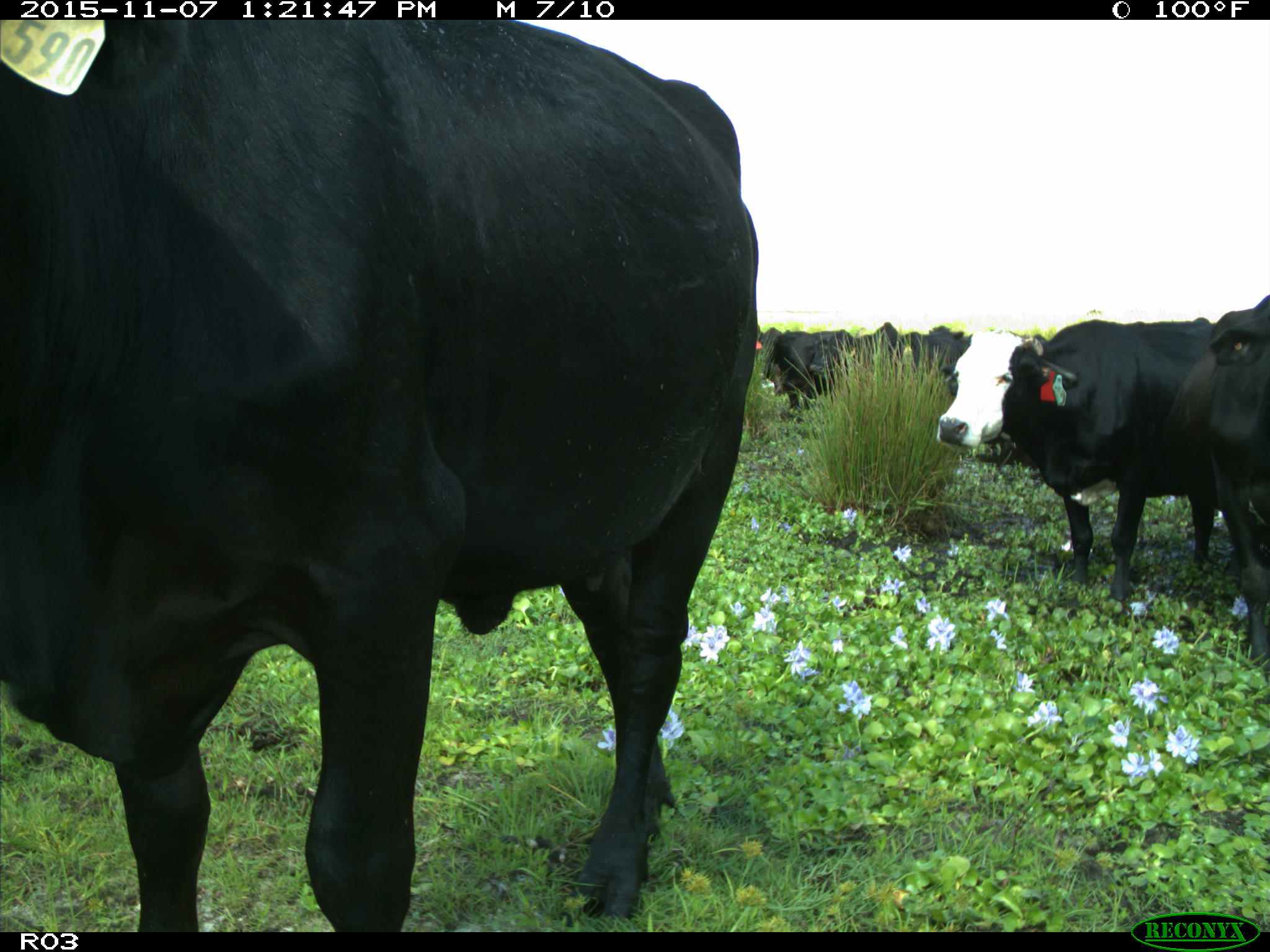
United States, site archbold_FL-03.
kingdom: Animalia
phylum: Chordata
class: Mammalia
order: Artiodactyla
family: Bovidae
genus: Bos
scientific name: Bos taurus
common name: domestic cow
Bos taurus (domestic cow).